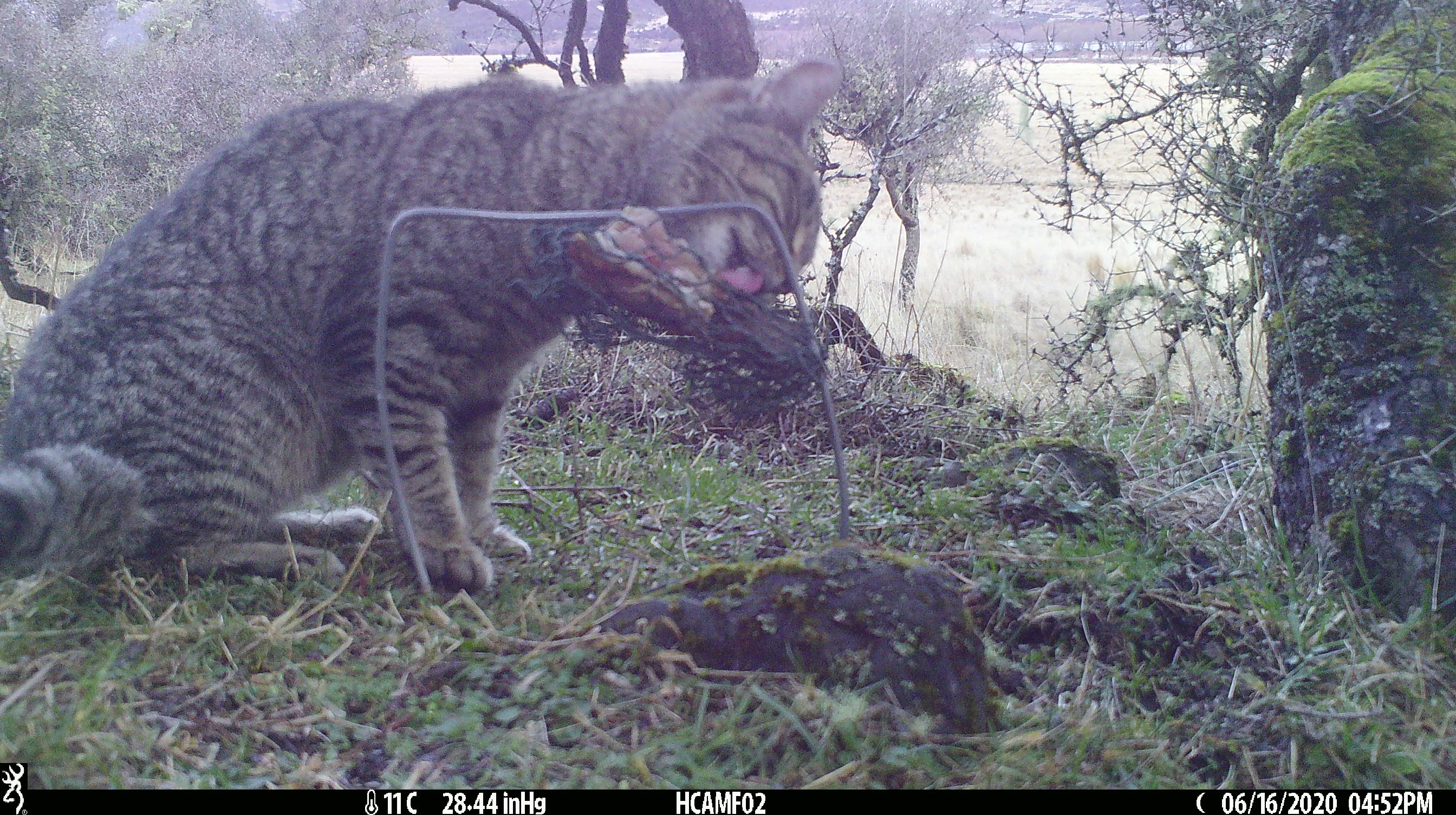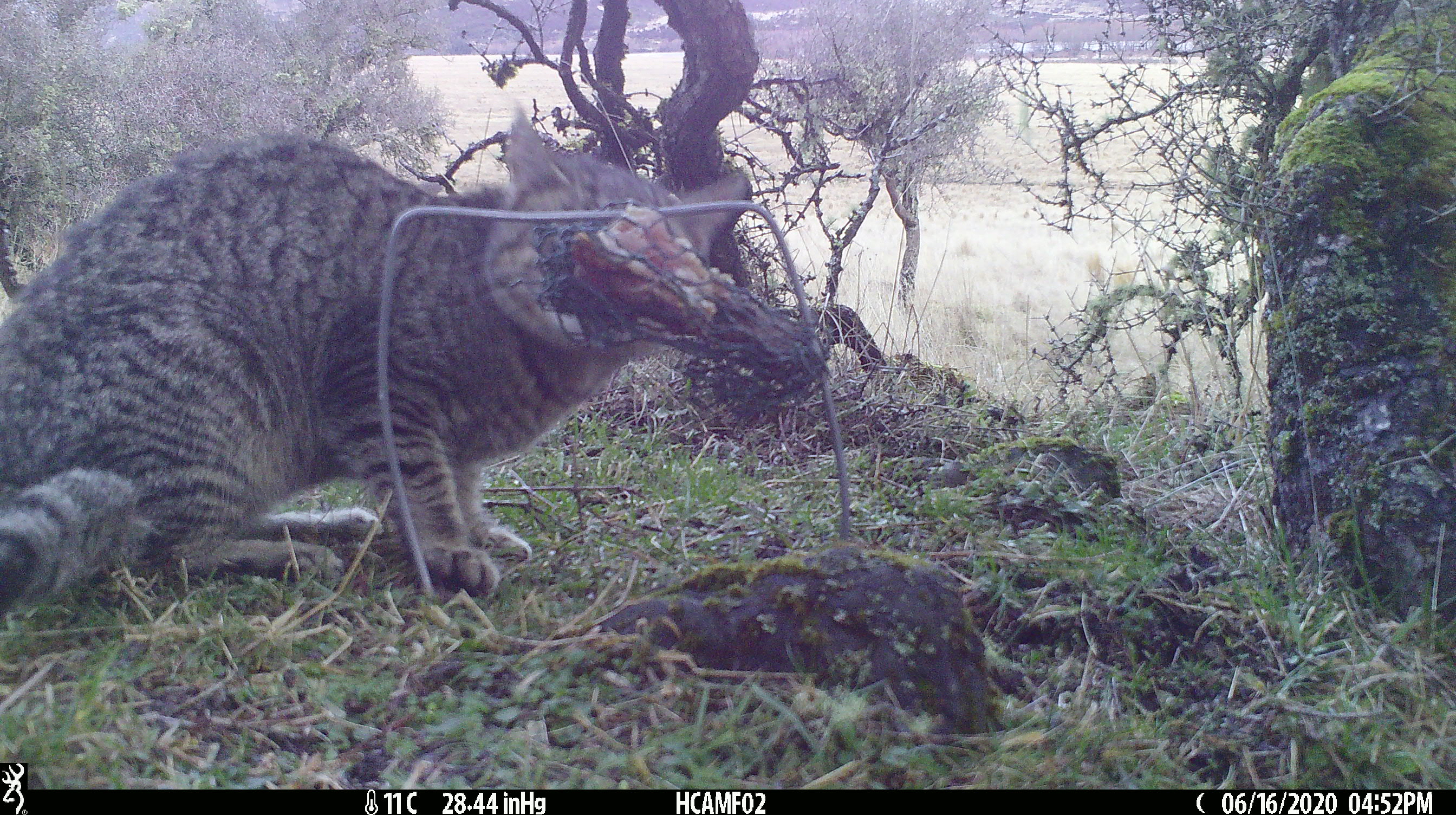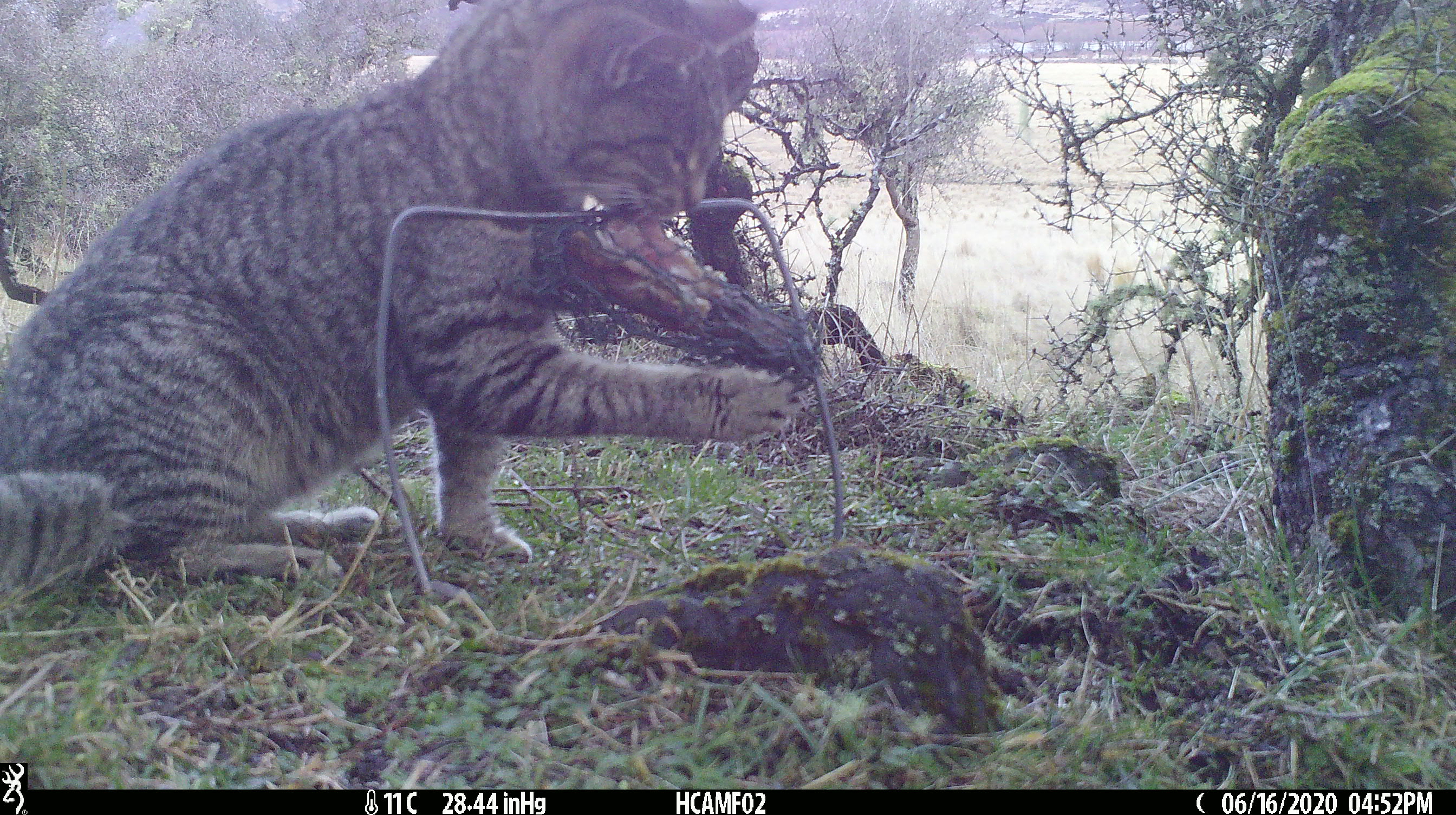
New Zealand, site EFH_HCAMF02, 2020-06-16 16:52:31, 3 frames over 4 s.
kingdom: Animalia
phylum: Chordata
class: Mammalia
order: Carnivora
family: Felidae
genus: Felis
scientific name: Felis catus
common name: domestic cat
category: cat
Cat (domestic cat) (Felis catus).